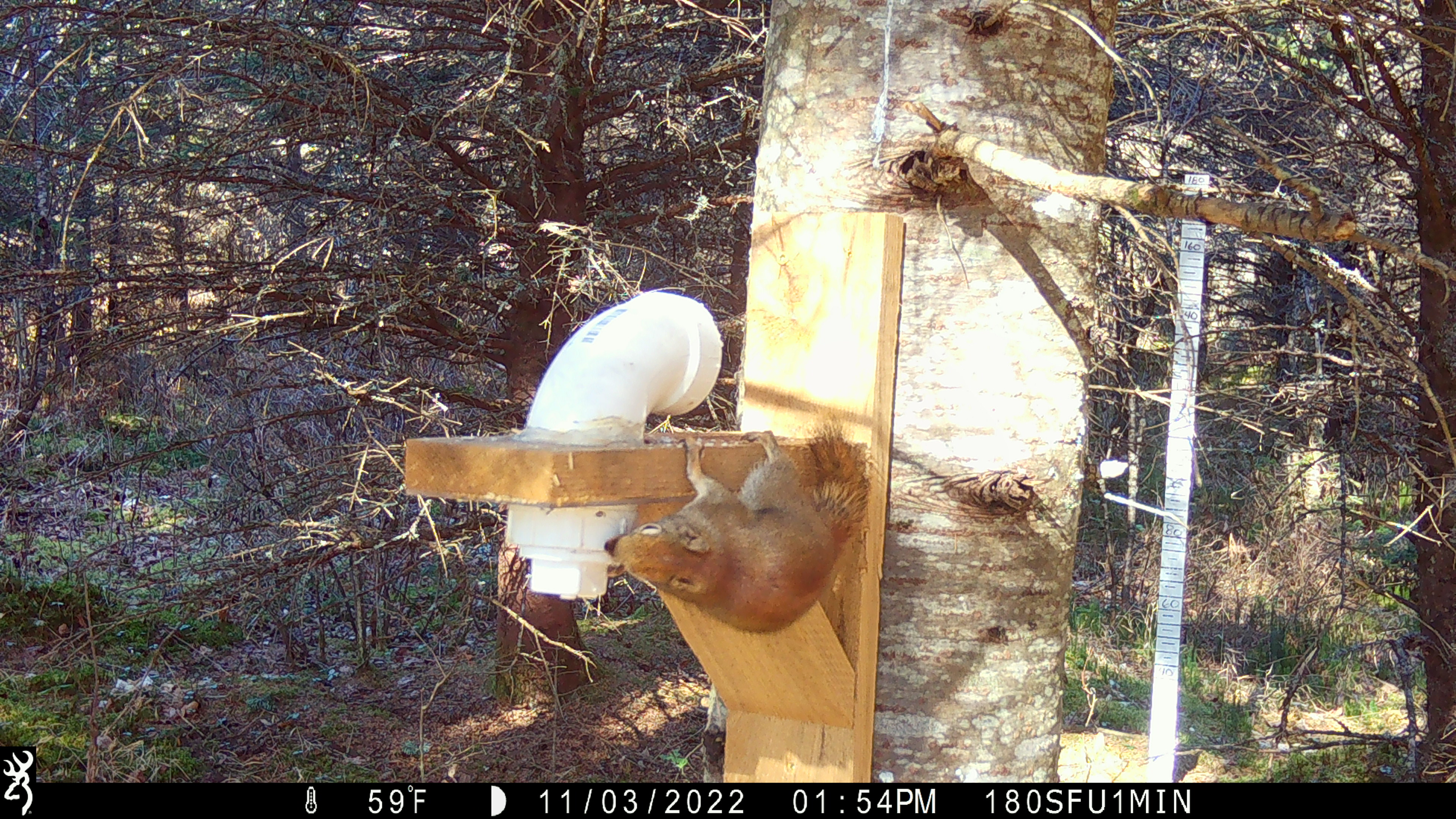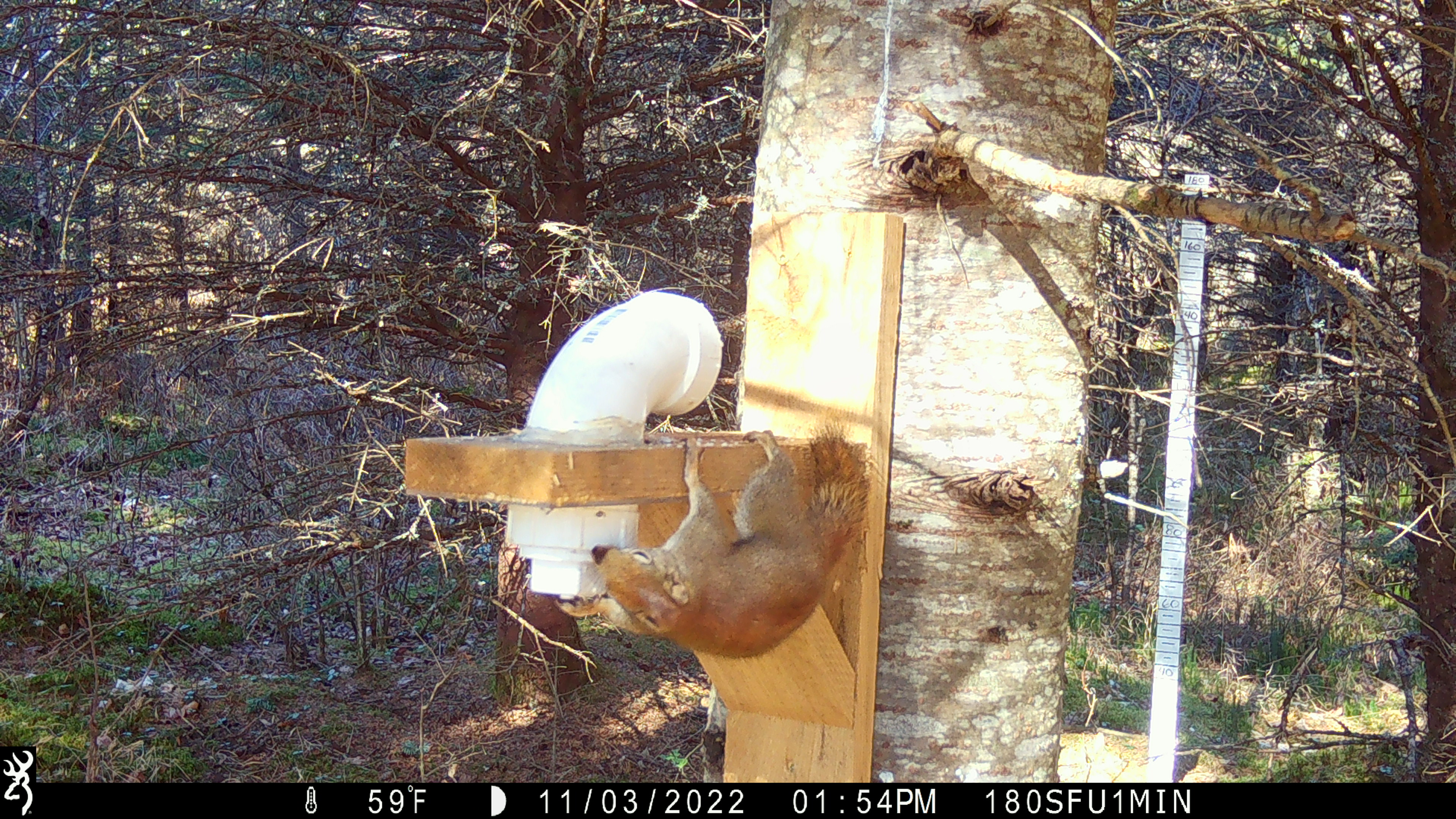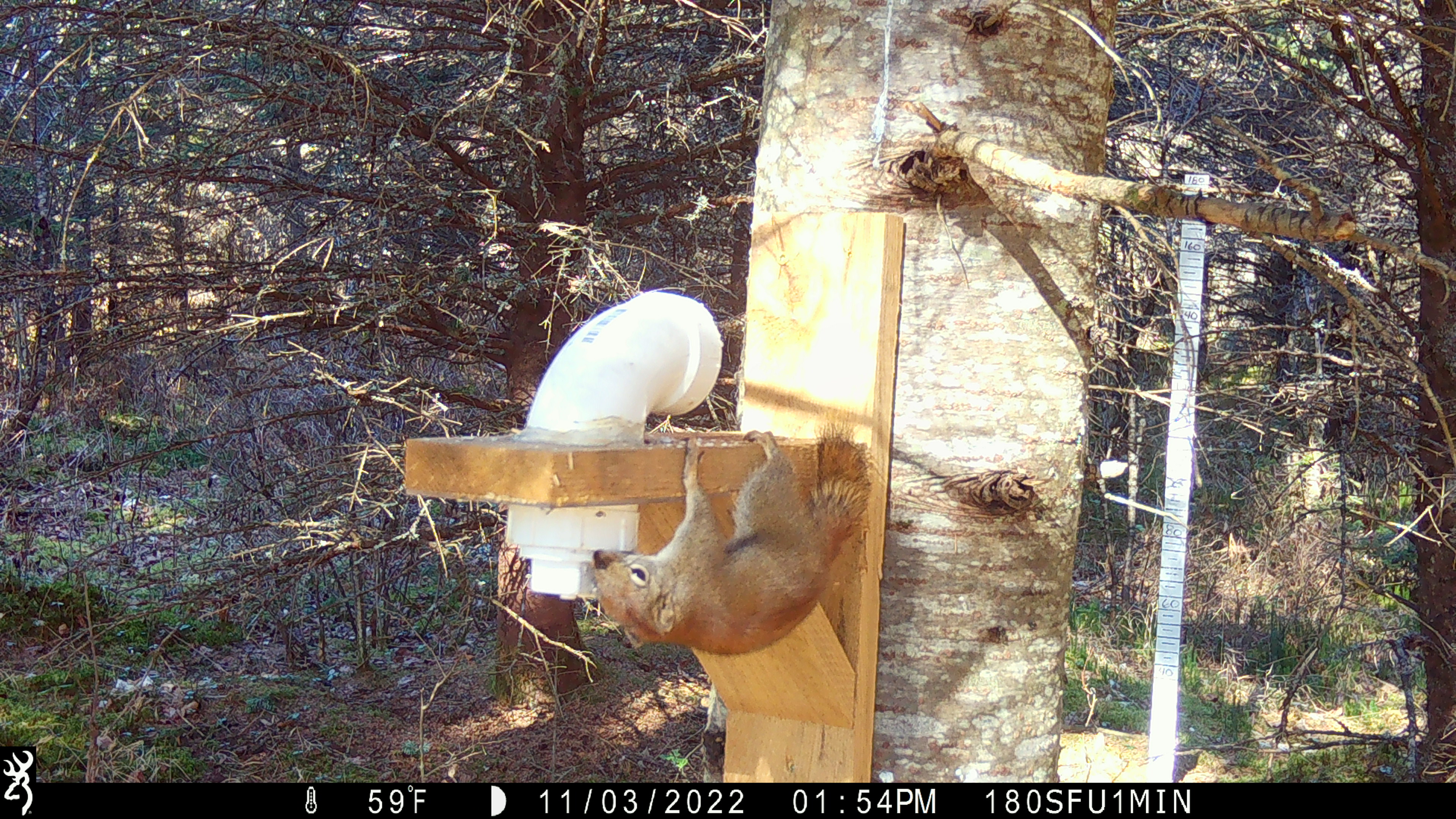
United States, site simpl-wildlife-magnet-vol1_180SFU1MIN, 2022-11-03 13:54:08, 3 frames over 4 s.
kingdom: Animalia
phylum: Chordata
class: Mammalia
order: Rodentia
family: Sciuridae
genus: Tamiasciurus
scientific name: Tamiasciurus hudsonicus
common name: red squirrel